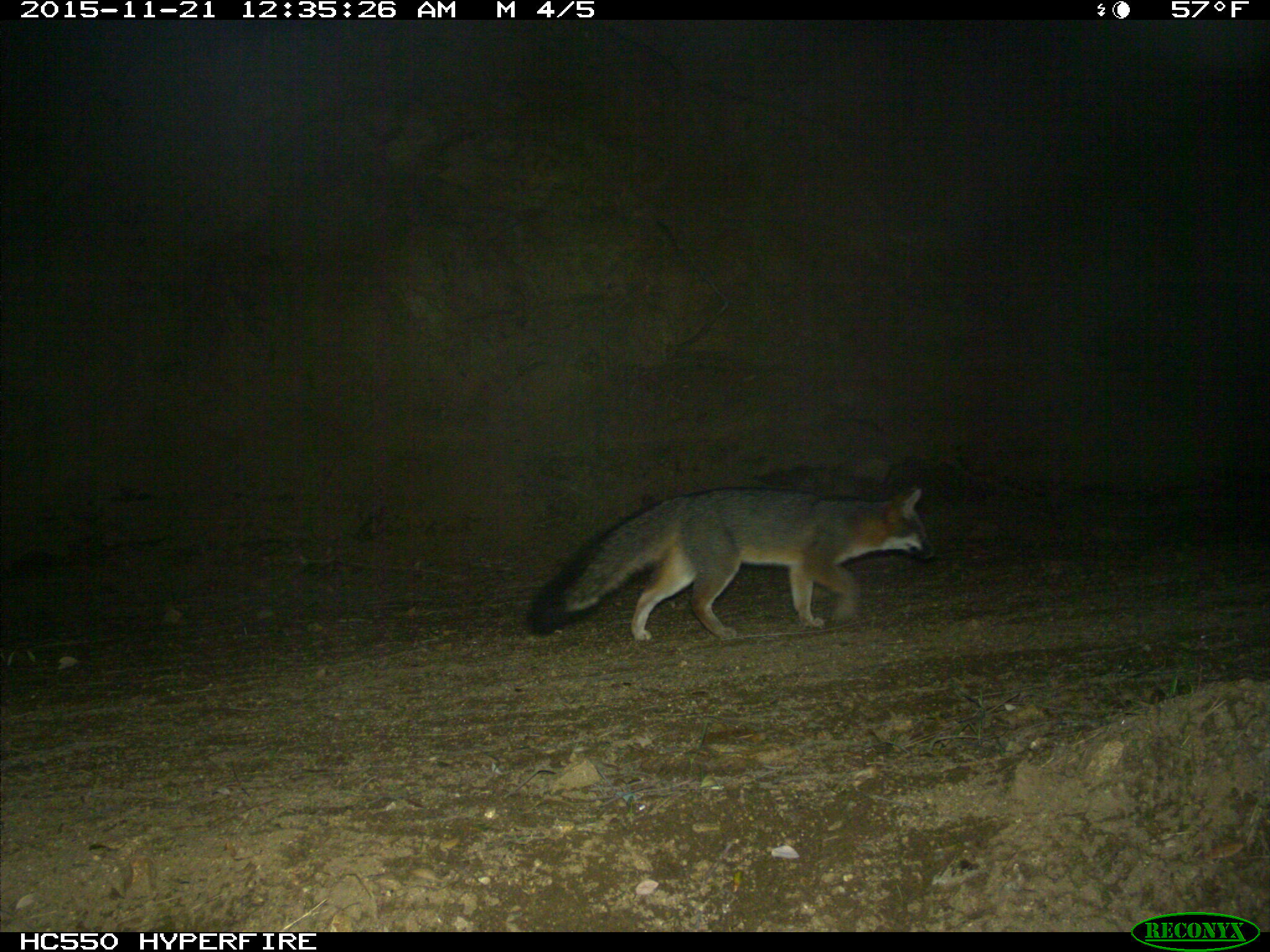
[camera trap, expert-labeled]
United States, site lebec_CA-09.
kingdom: Animalia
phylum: Chordata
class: Mammalia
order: Carnivora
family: Canidae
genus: Urocyon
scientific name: Urocyon cinereoargenteus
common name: gray fox